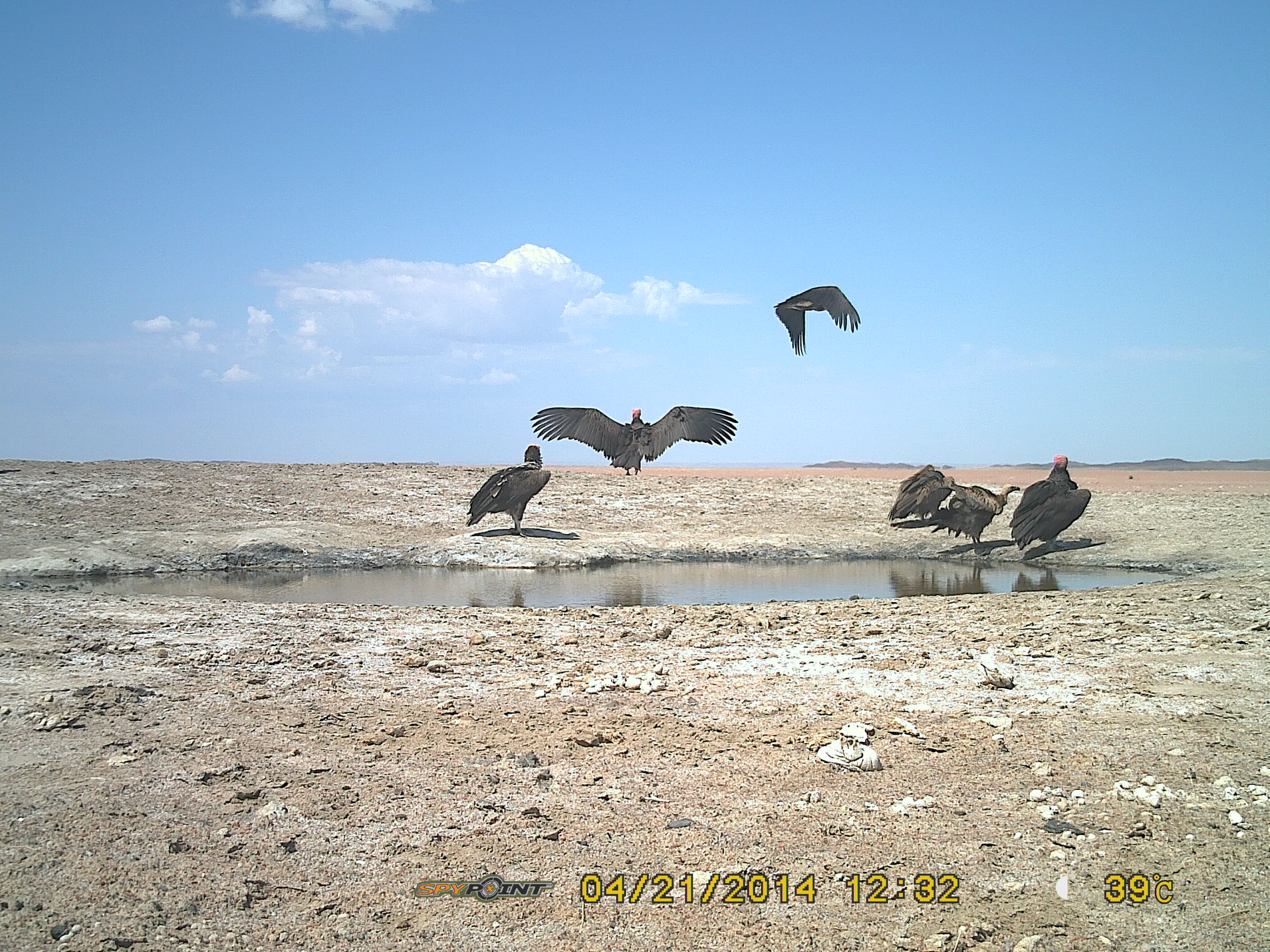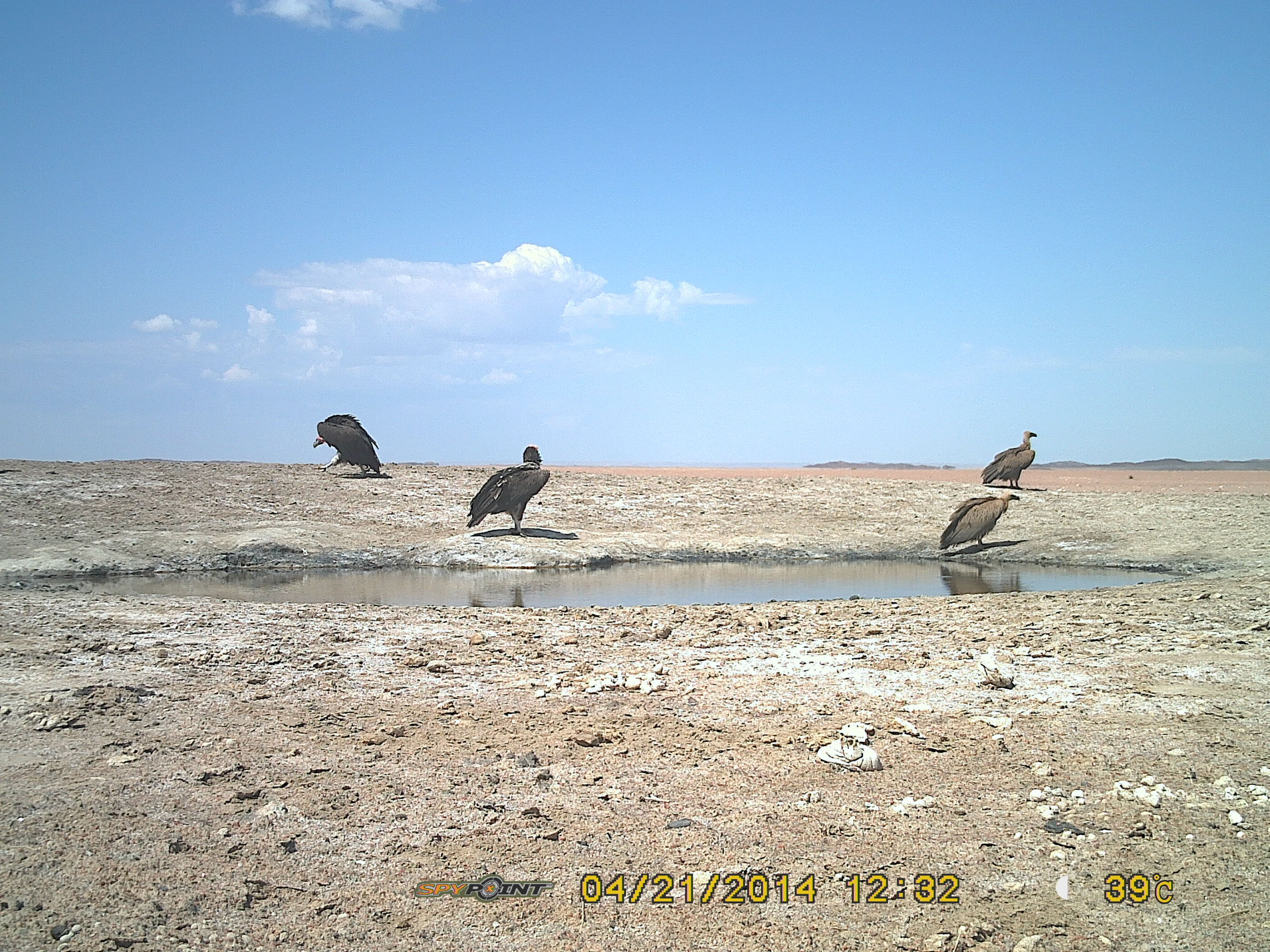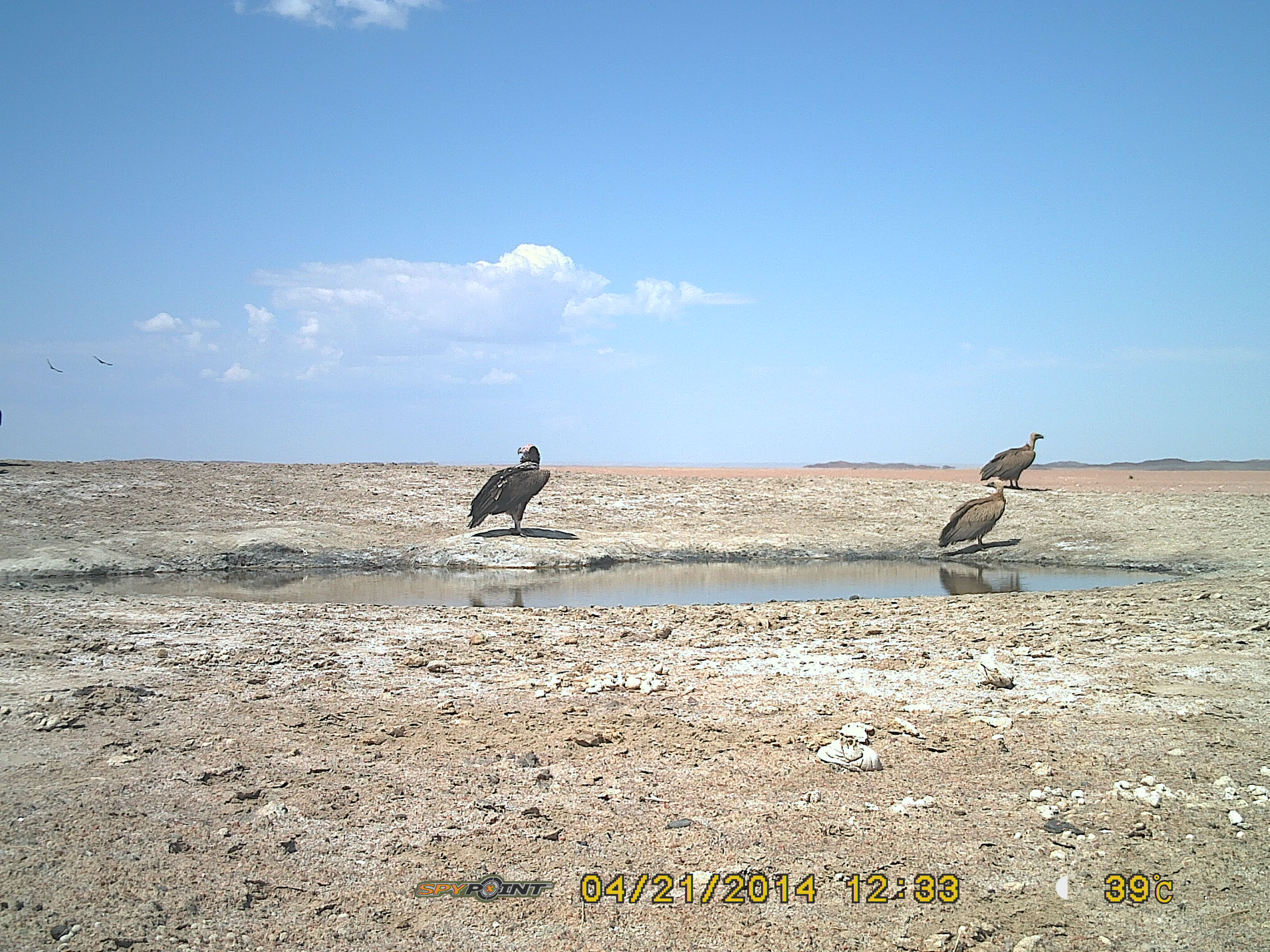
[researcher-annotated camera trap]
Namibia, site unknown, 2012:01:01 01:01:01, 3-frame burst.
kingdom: Animalia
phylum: Chordata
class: Aves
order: Accipitriformes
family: Accipitridae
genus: Torgos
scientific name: Torgos tracheliotos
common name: lappet-faced vulture